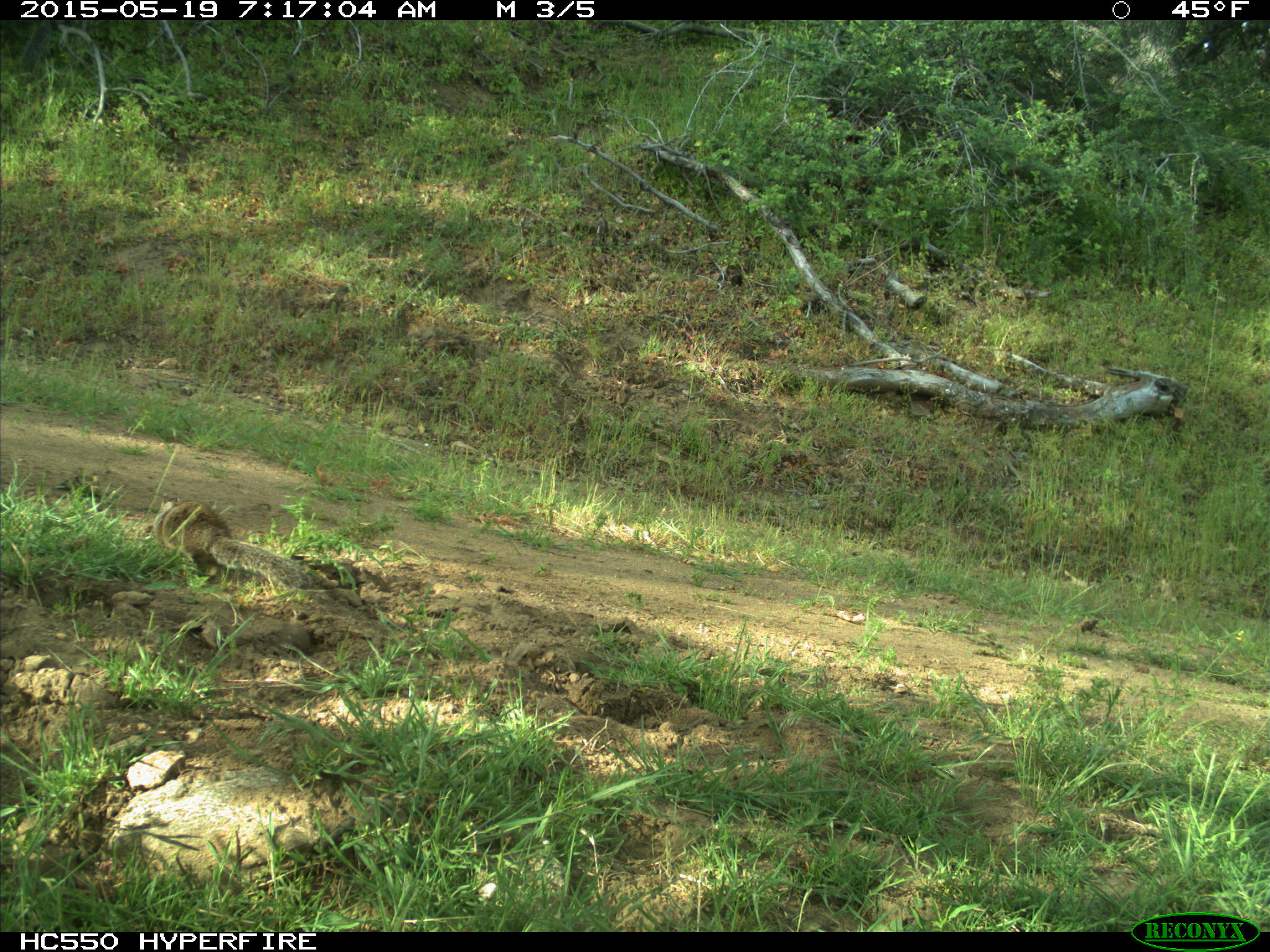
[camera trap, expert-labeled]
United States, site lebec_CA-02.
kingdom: Animalia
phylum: Chordata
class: Mammalia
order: Rodentia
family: Sciuridae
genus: Otospermophilus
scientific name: Otospermophilus beecheyi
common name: california ground squirrel